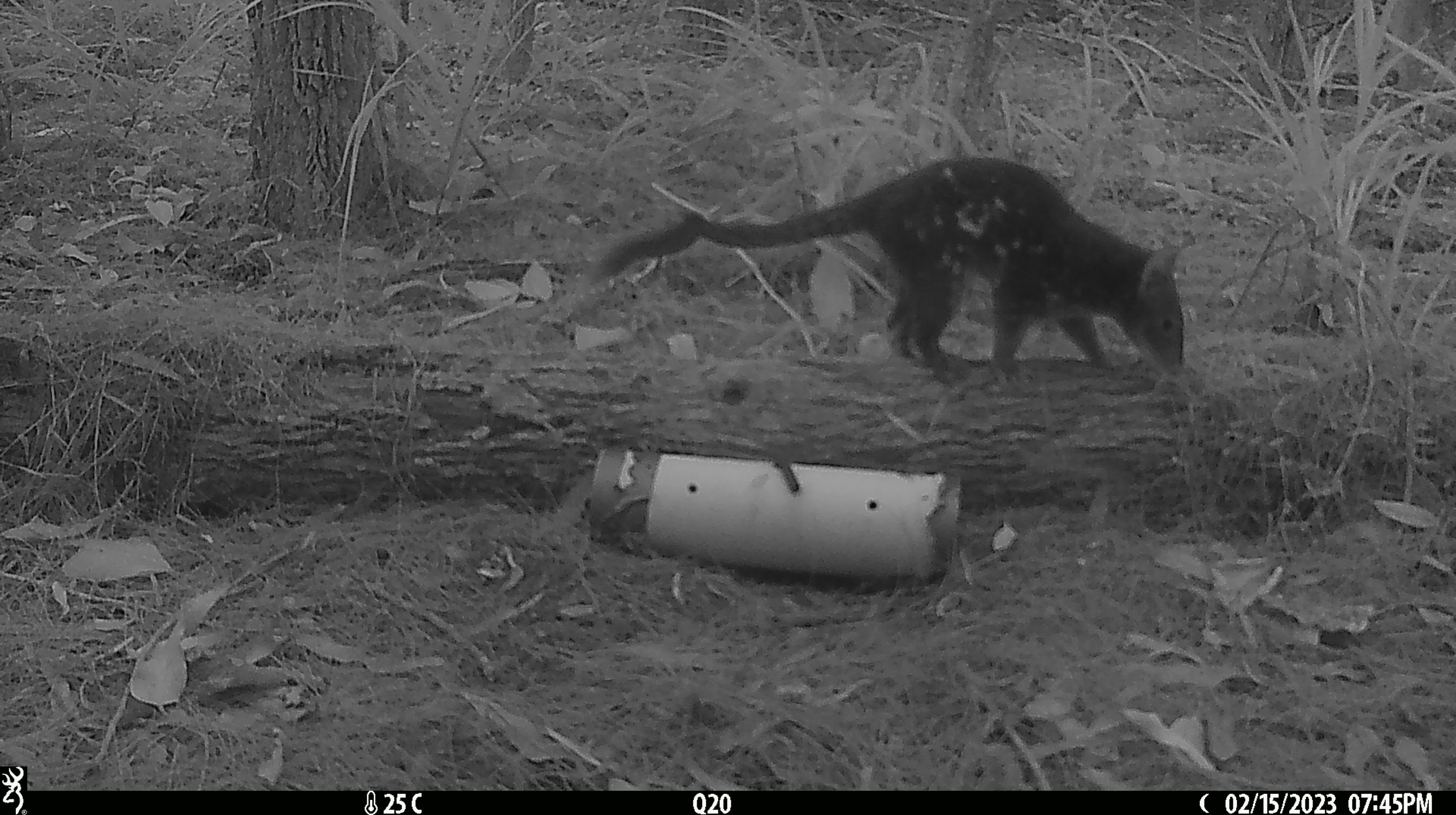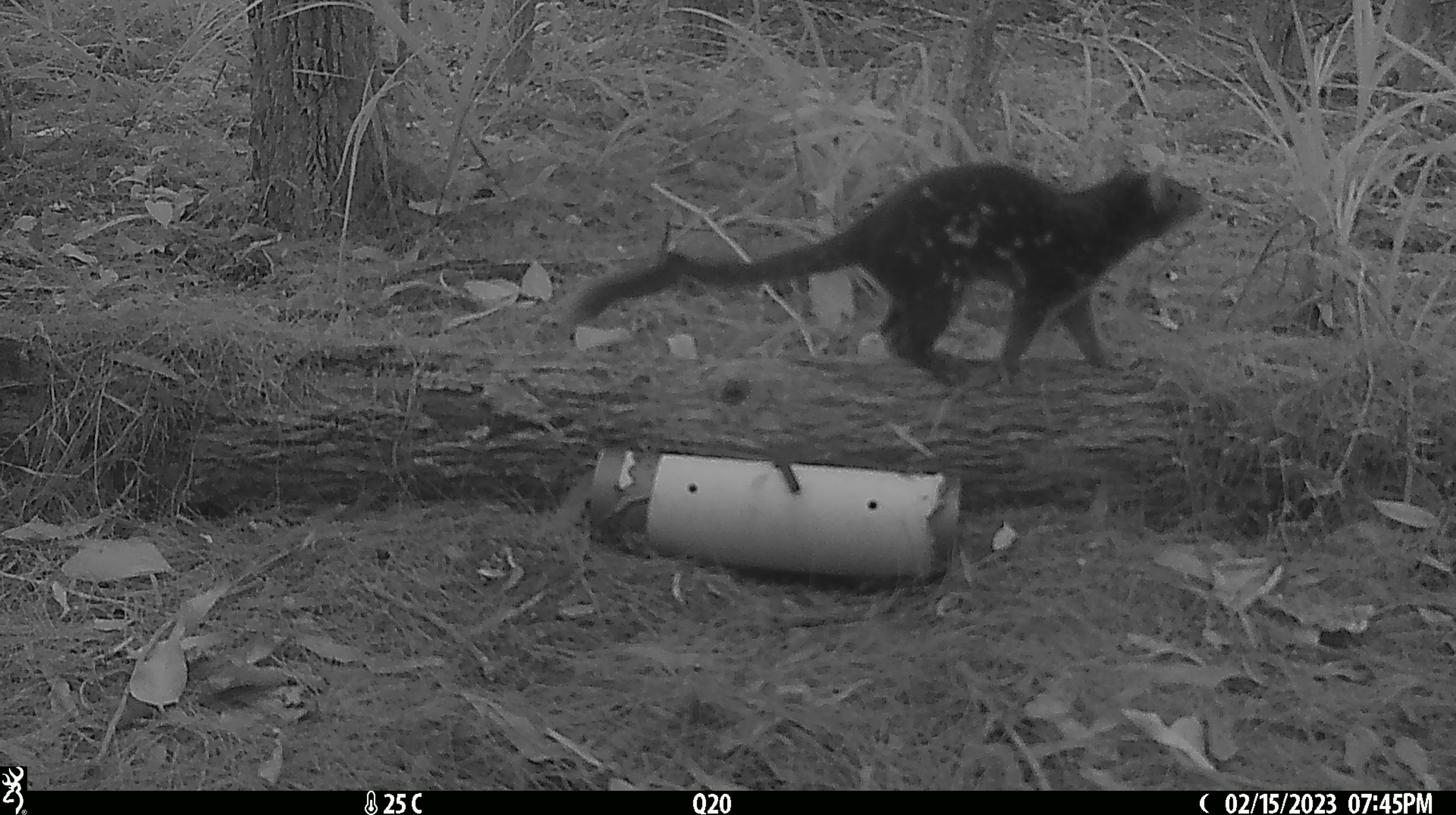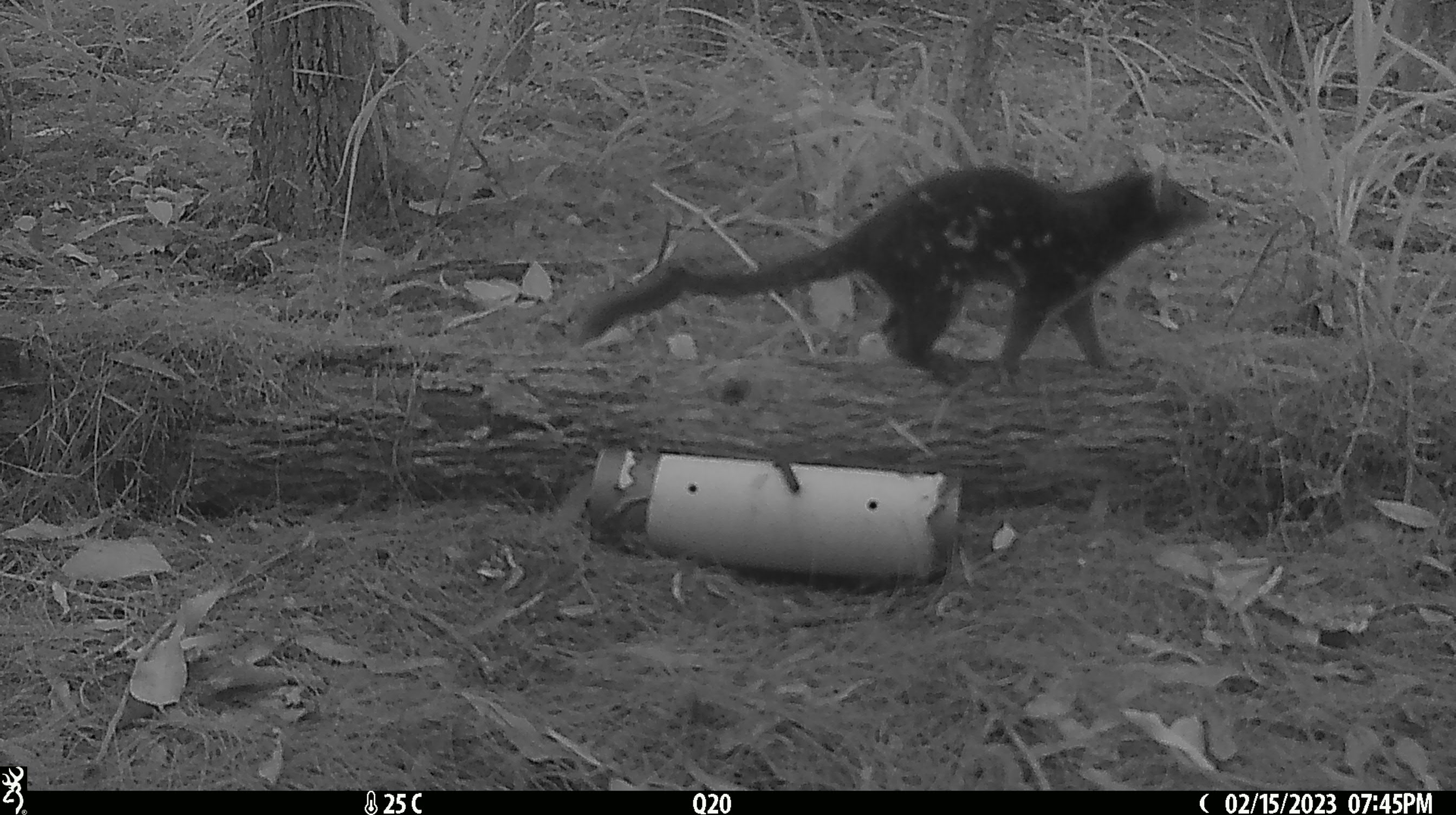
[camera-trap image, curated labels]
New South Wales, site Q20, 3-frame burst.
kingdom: Animalia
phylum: Chordata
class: Mammalia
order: Dasyuromorphia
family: Dasyuridae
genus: Dasyurus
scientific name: Dasyurus maculatus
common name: spotted-tailed quoll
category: quoll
Quoll (spotted-tailed quoll) (Dasyurus maculatus).